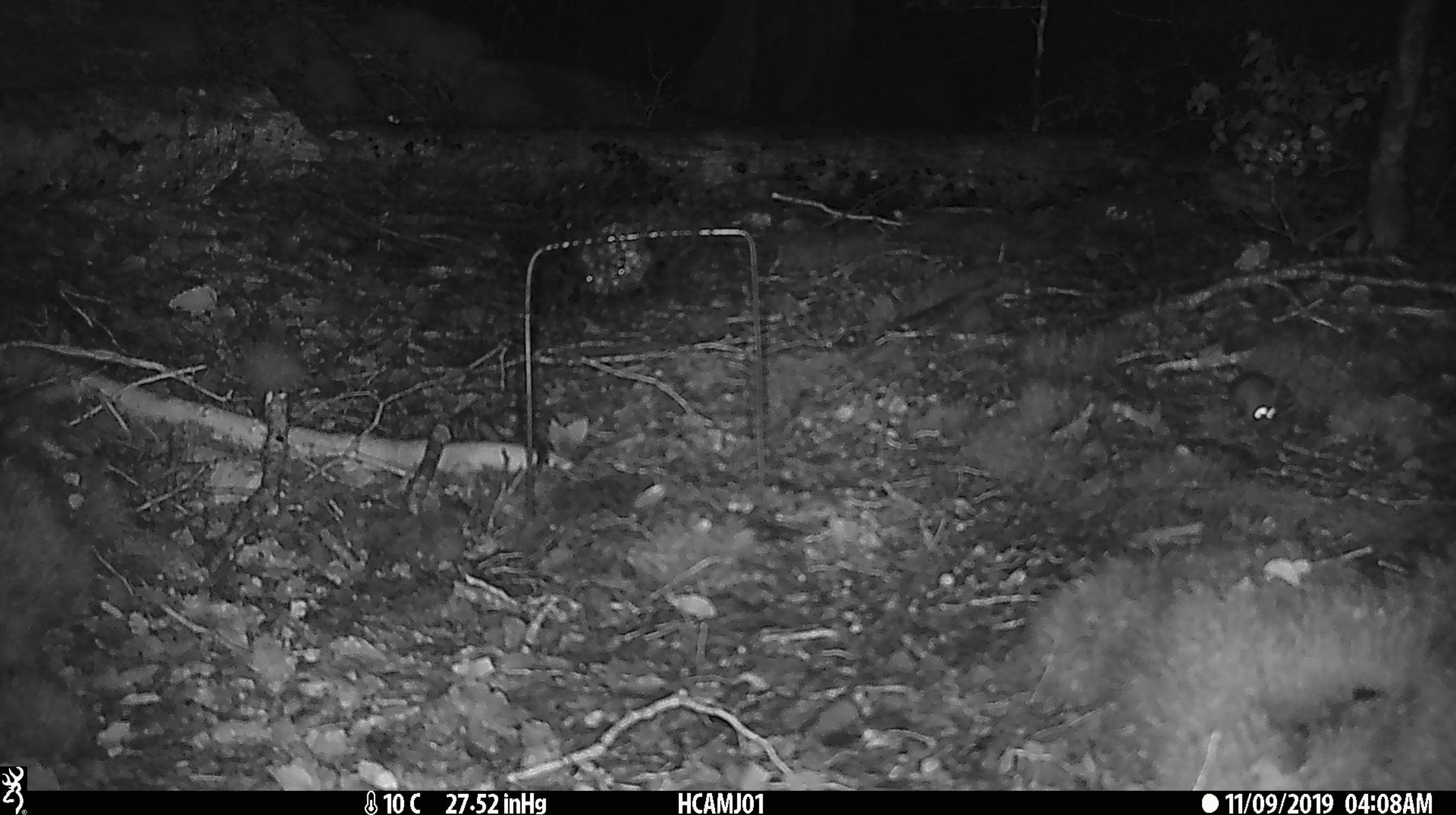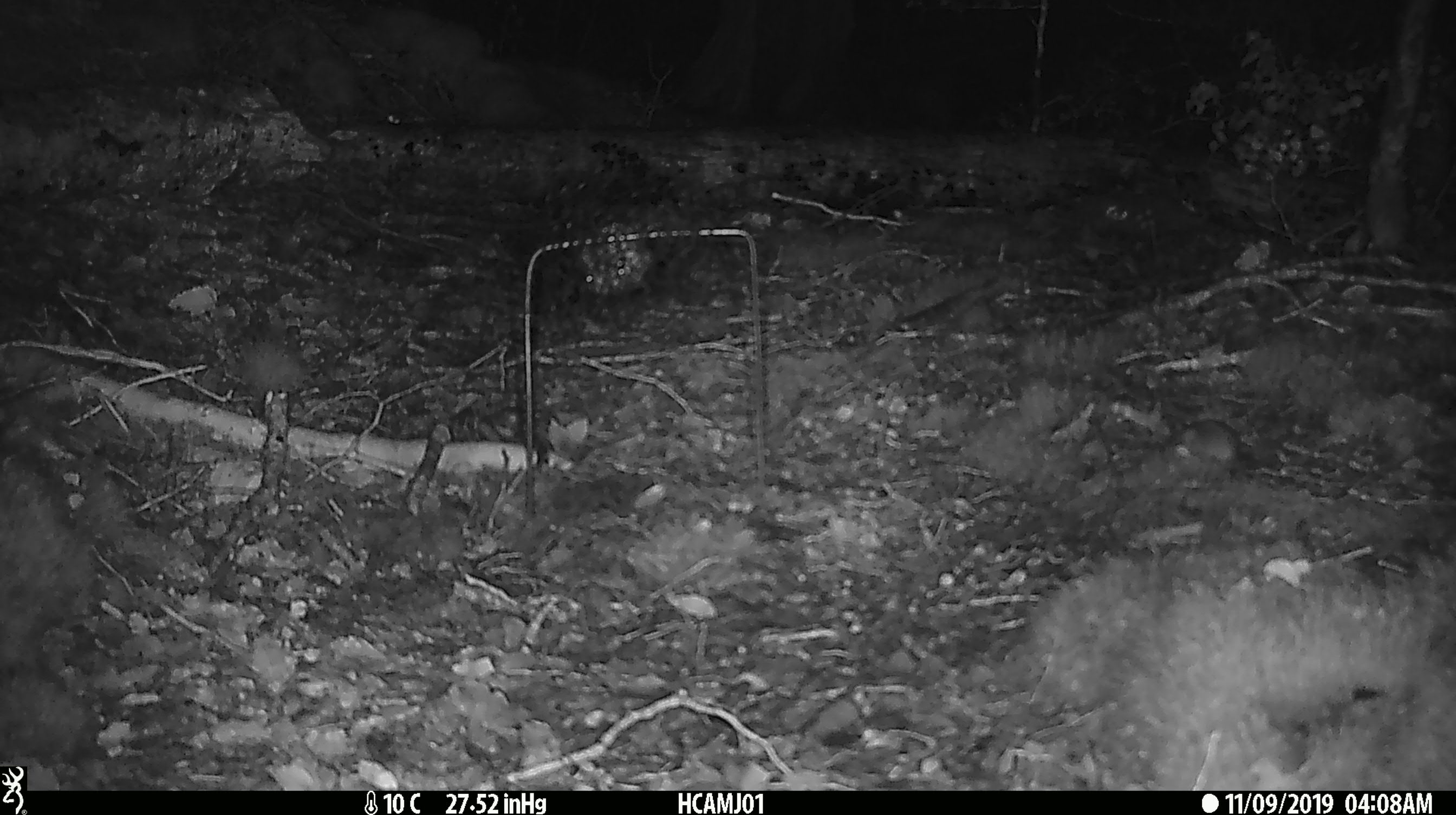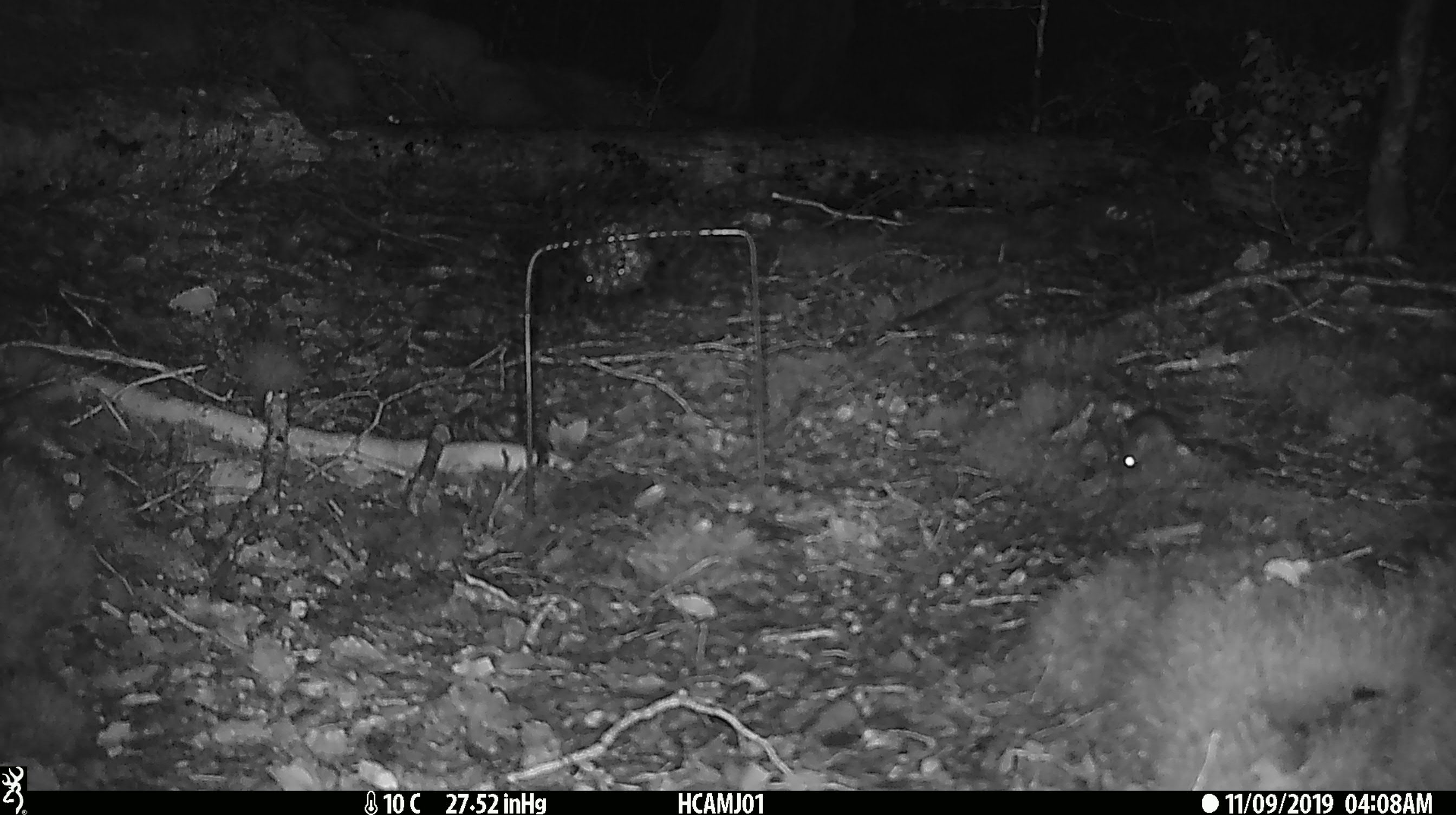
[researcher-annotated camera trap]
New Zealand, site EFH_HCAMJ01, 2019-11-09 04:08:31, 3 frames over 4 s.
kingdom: Animalia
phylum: Chordata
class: Mammalia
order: Rodentia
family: Muridae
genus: Mus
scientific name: Mus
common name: mouse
Mouse (Mus).